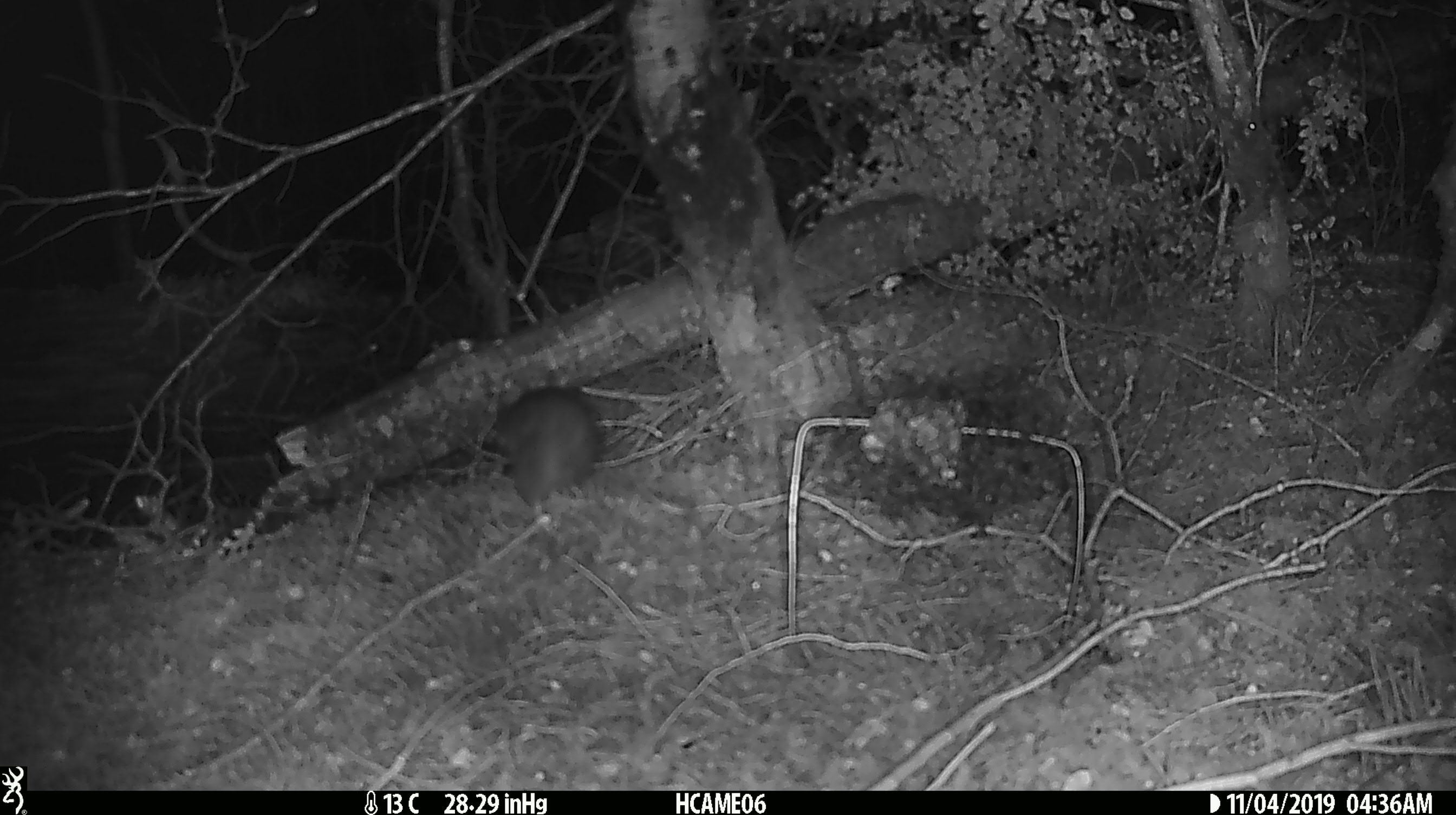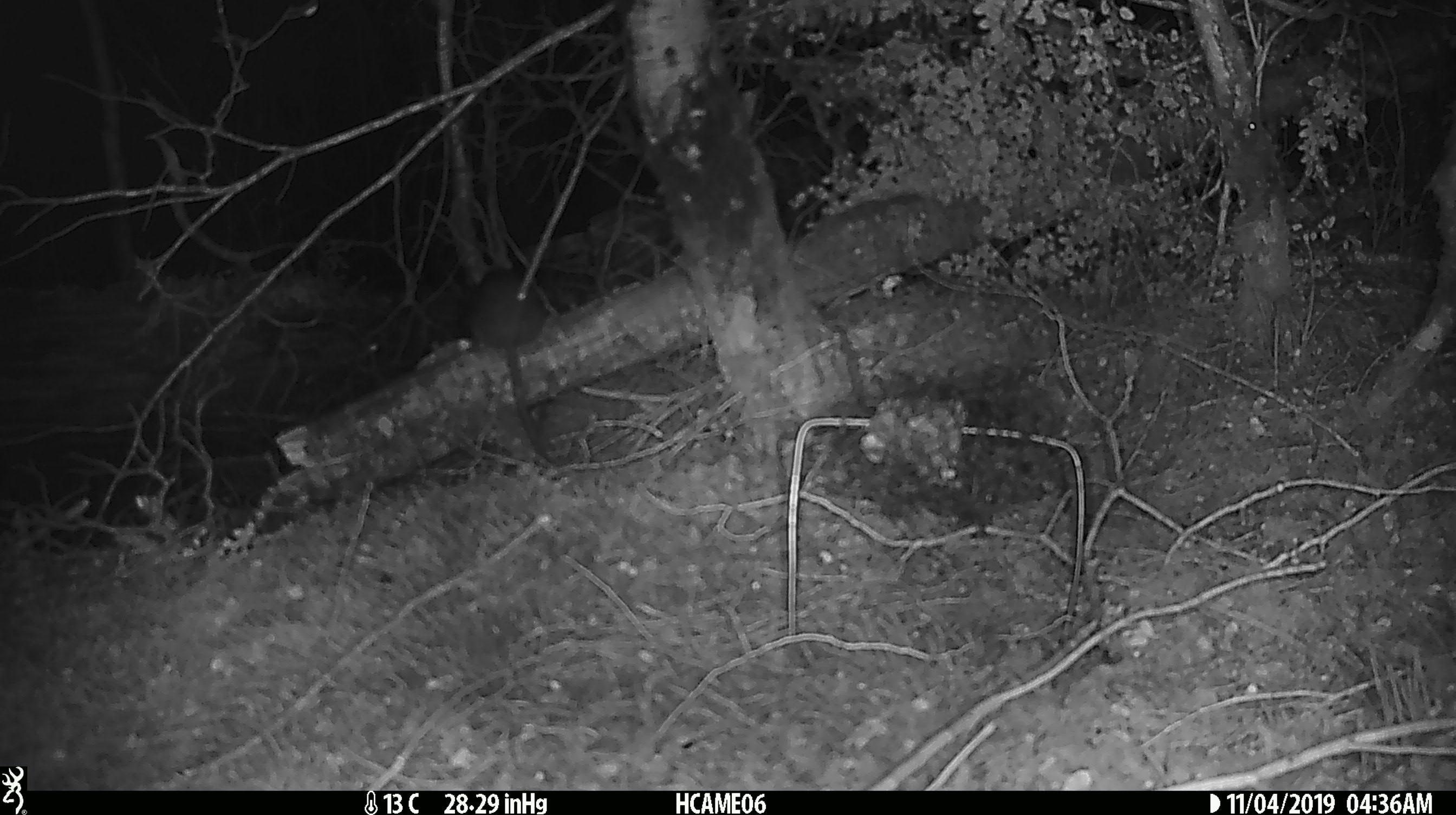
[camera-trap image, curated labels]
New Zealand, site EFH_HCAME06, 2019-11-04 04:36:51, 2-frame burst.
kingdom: Animalia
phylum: Chordata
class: Mammalia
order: Rodentia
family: Muridae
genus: Rattus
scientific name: Rattus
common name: rat